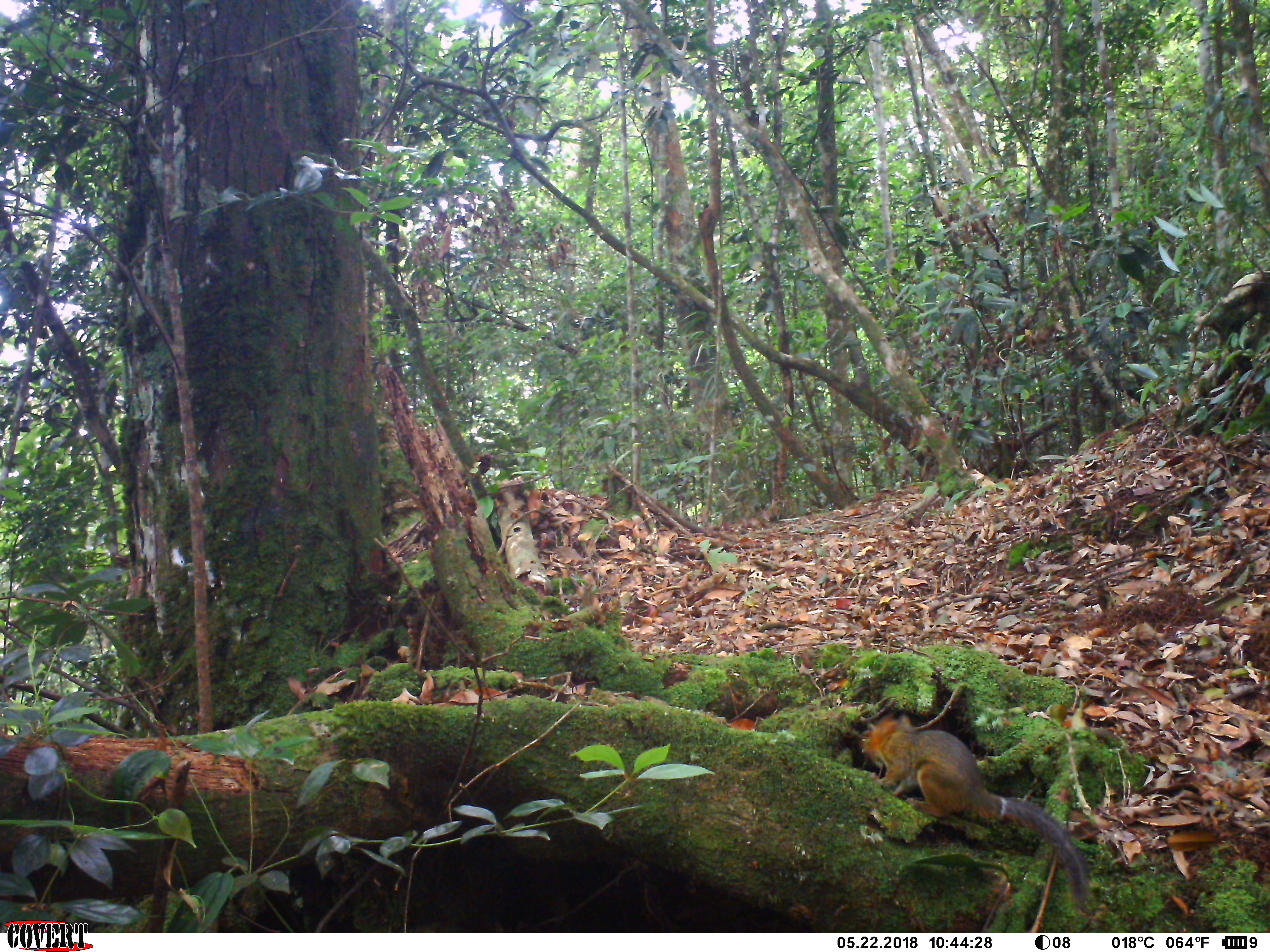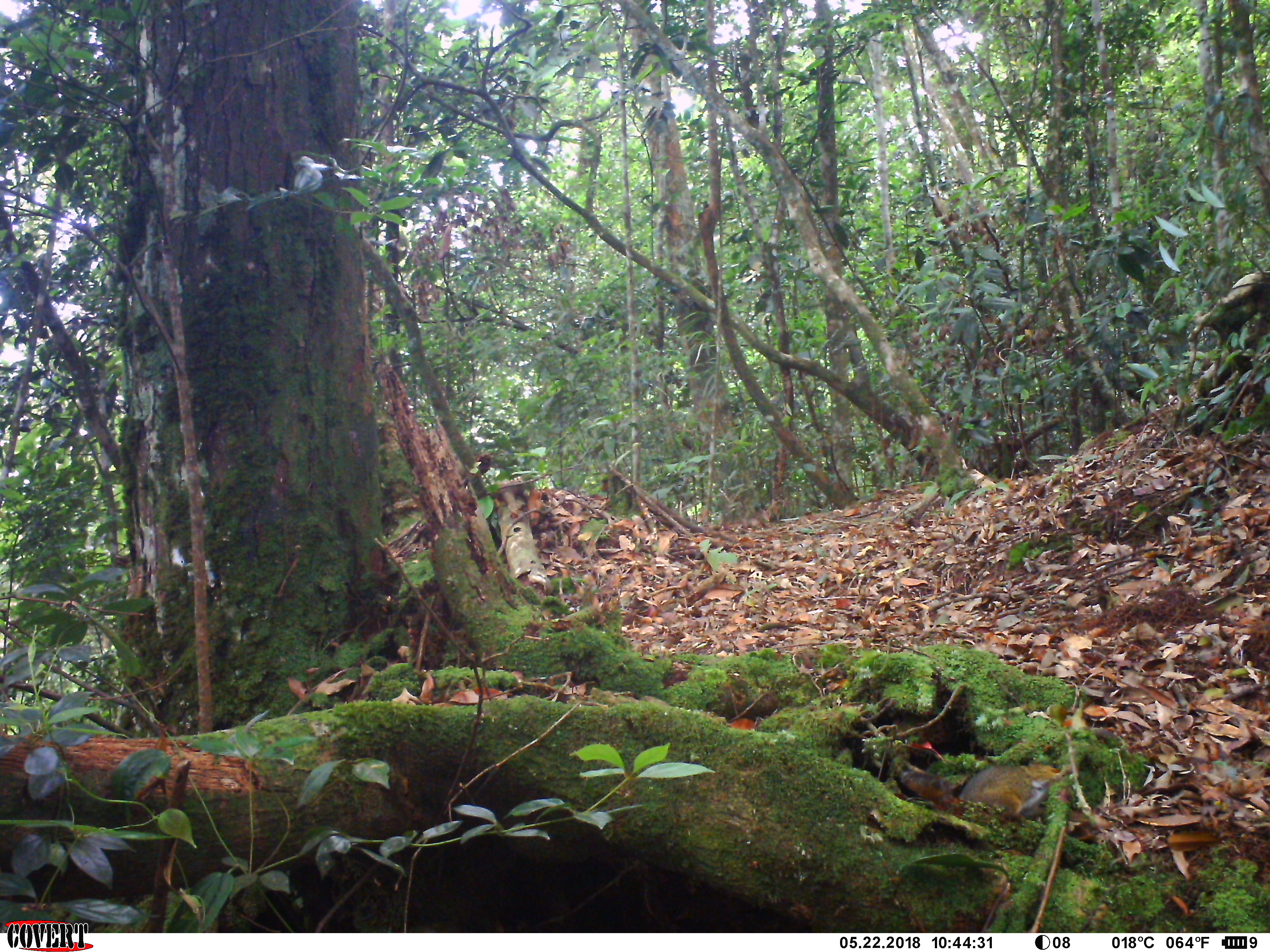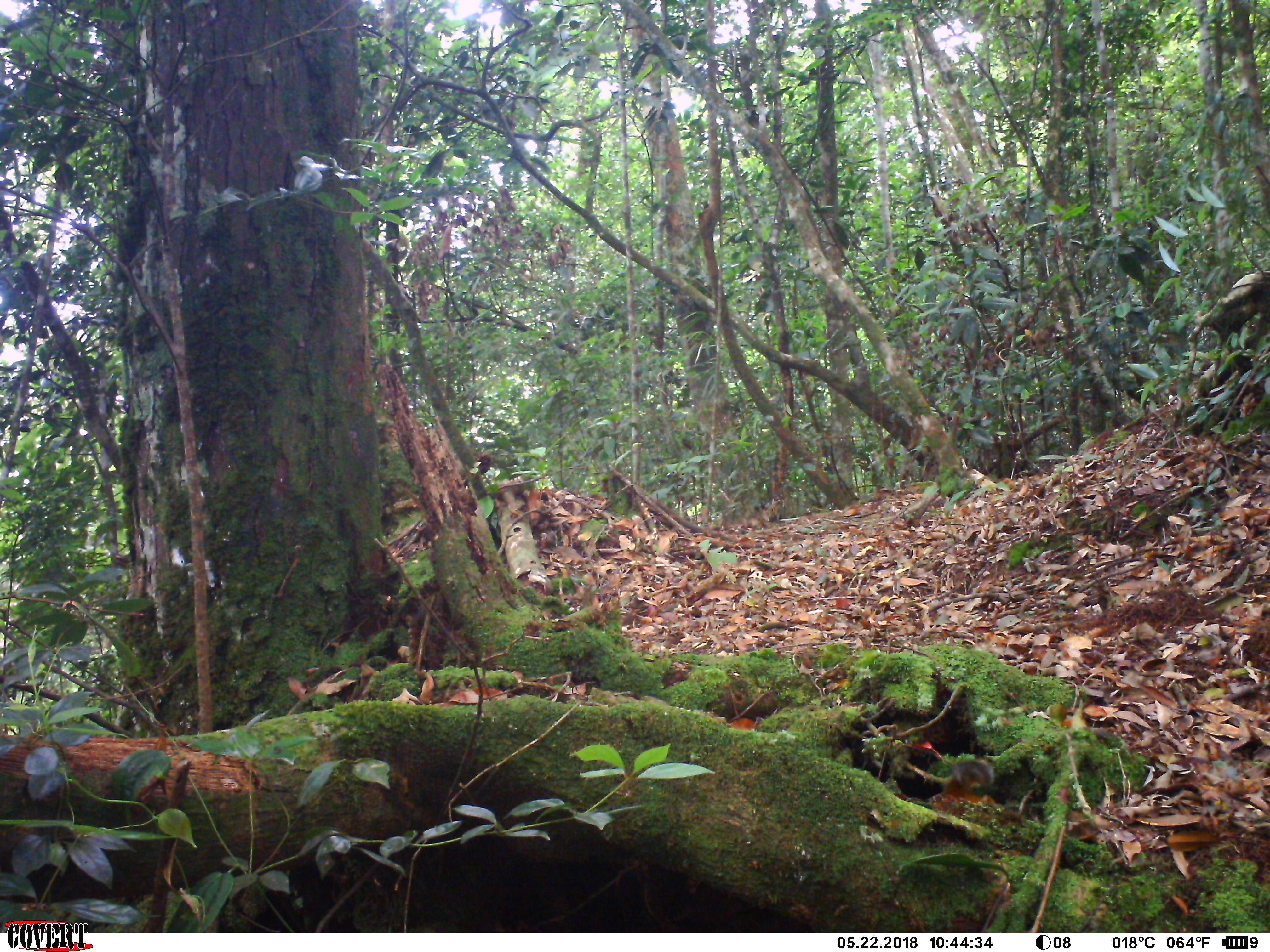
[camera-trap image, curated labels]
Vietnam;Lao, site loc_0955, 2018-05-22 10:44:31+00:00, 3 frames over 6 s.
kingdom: Animalia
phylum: Chordata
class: Mammalia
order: Rodentia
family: Sciuridae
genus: Dremomys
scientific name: Dremomys rufigenis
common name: red-cheeked squirrel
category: red cheeked squirrel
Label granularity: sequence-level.